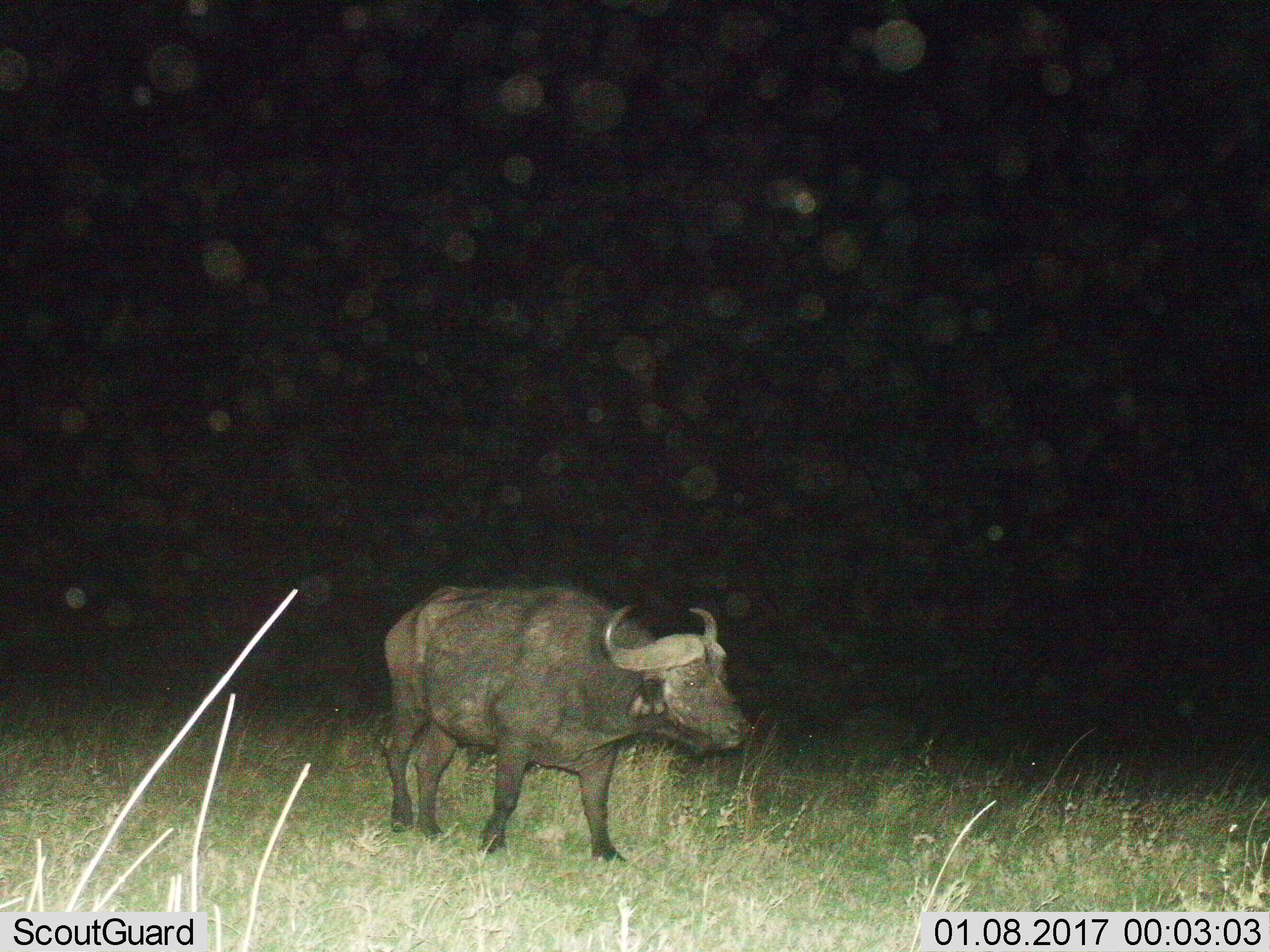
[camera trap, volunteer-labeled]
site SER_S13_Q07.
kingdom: Animalia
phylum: Chordata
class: Mammalia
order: Artiodactyla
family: Bovidae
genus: Syncerus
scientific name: Syncerus caffer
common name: african buffalo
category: buffalo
Buffalo (african buffalo) (Syncerus caffer), count 1. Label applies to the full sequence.